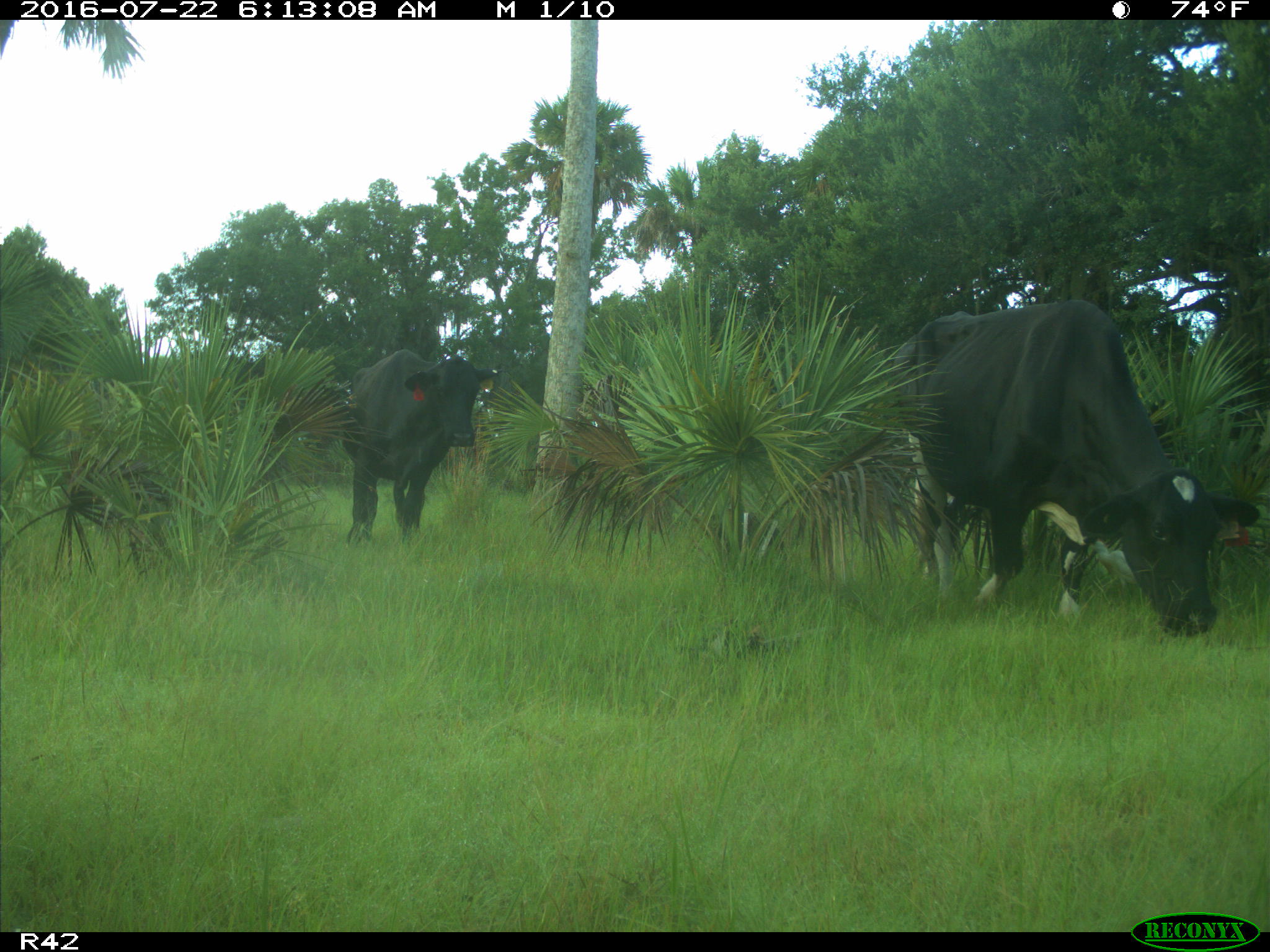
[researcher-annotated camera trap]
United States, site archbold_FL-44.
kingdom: Animalia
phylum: Chordata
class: Mammalia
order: Artiodactyla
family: Bovidae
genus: Bos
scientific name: Bos taurus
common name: domestic cow